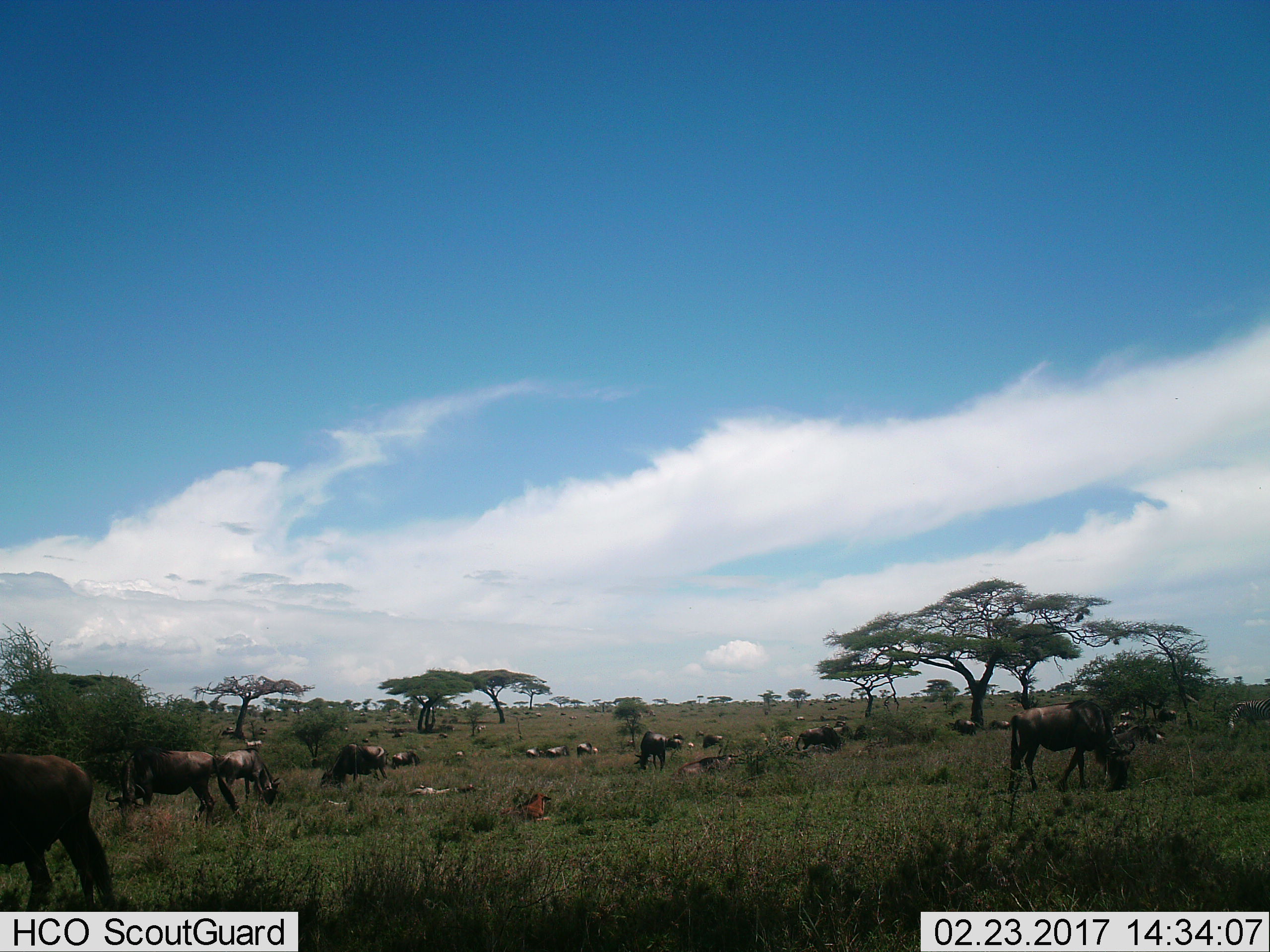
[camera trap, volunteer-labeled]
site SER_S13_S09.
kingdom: Animalia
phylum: Chordata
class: Mammalia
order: Artiodactyla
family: Bovidae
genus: Connochaetes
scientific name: Connochaetes taurinus taurinus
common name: blue wildebeest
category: wildebeestblue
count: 11-50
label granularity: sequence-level